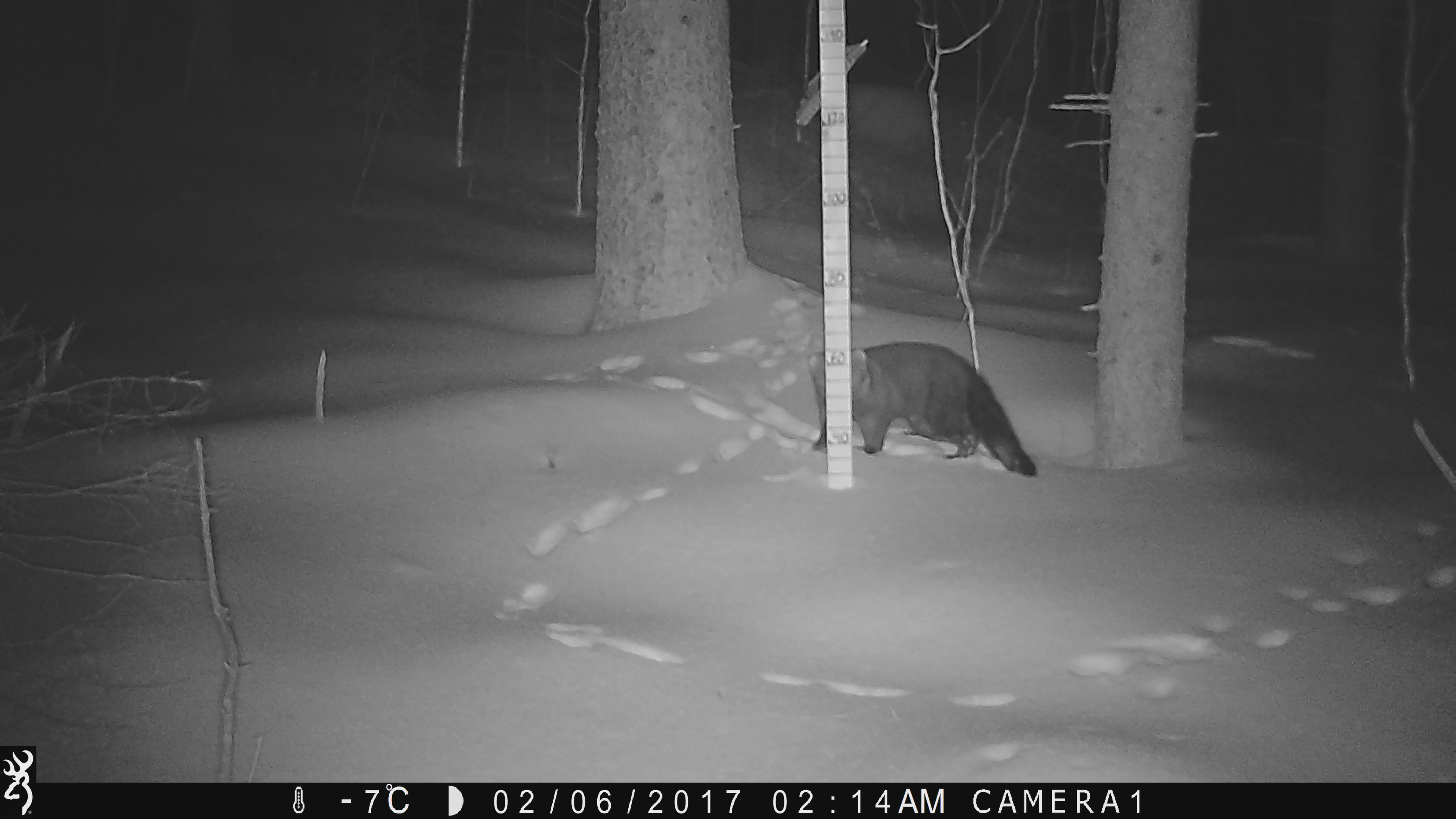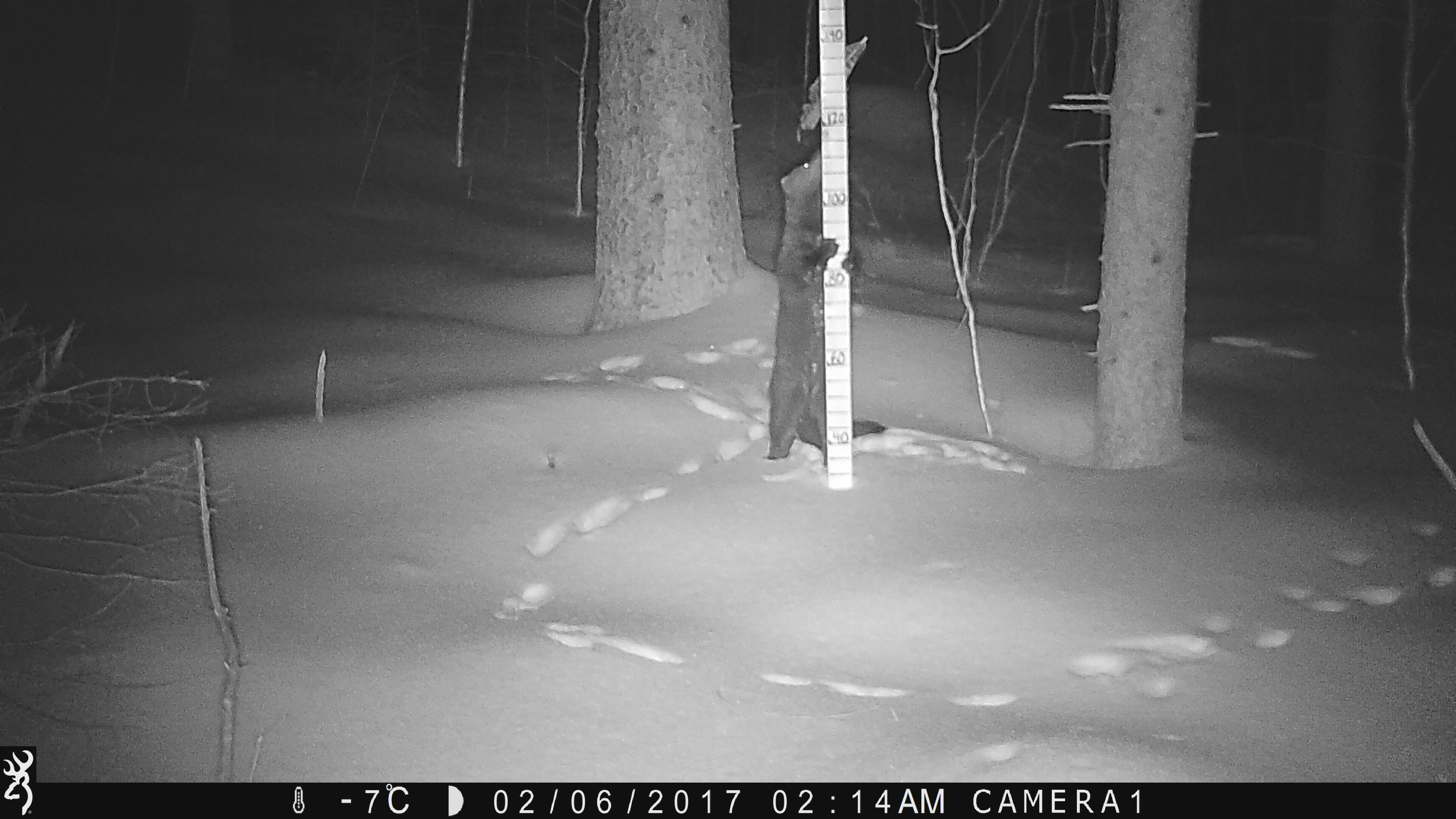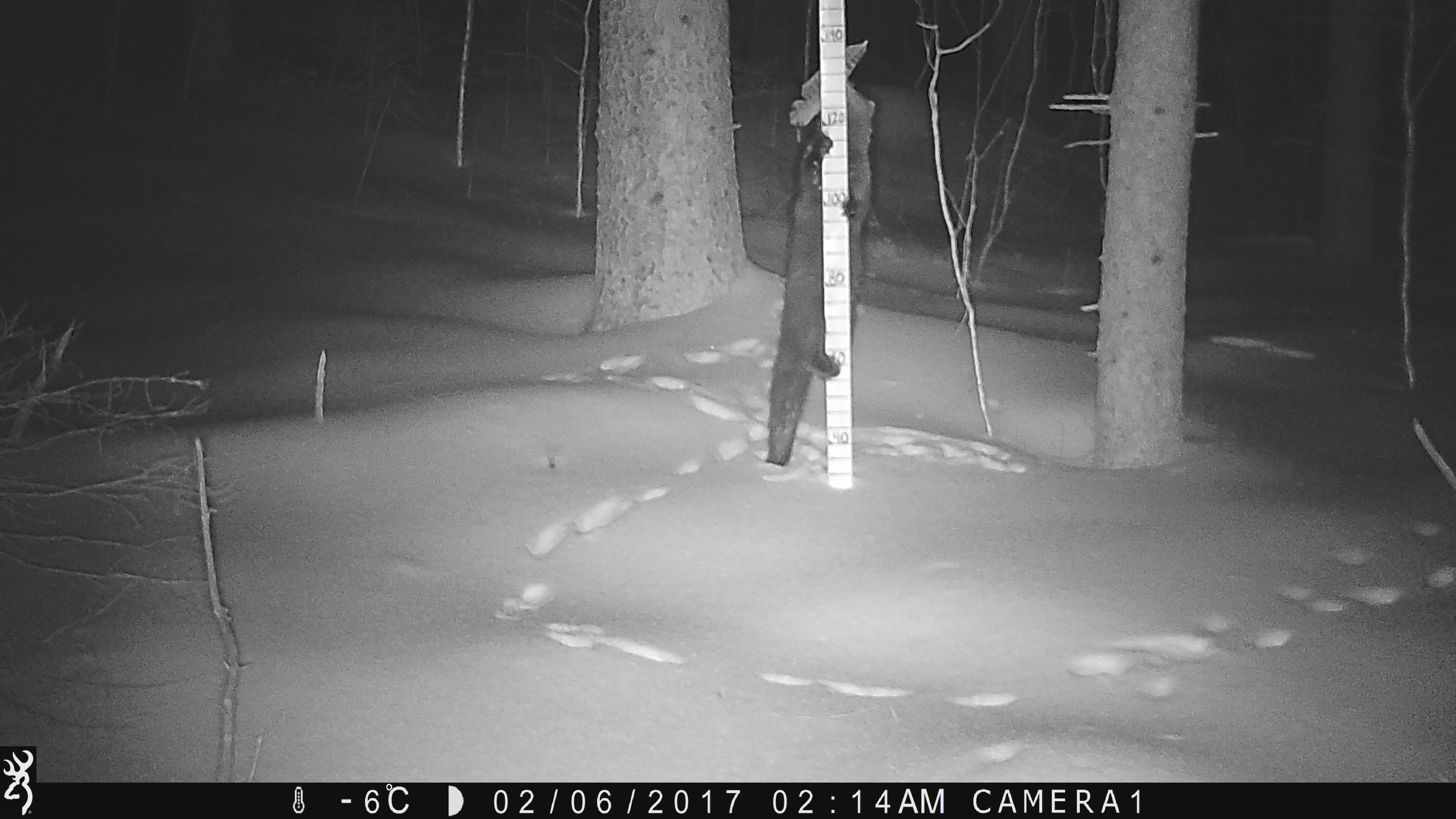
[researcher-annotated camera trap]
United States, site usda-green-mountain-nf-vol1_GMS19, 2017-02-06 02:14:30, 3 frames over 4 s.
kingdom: Animalia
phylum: Chordata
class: Mammalia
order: Carnivora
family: Mustelidae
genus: Pekania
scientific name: Pekania pennanti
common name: fisher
Fisher (Pekania pennanti).